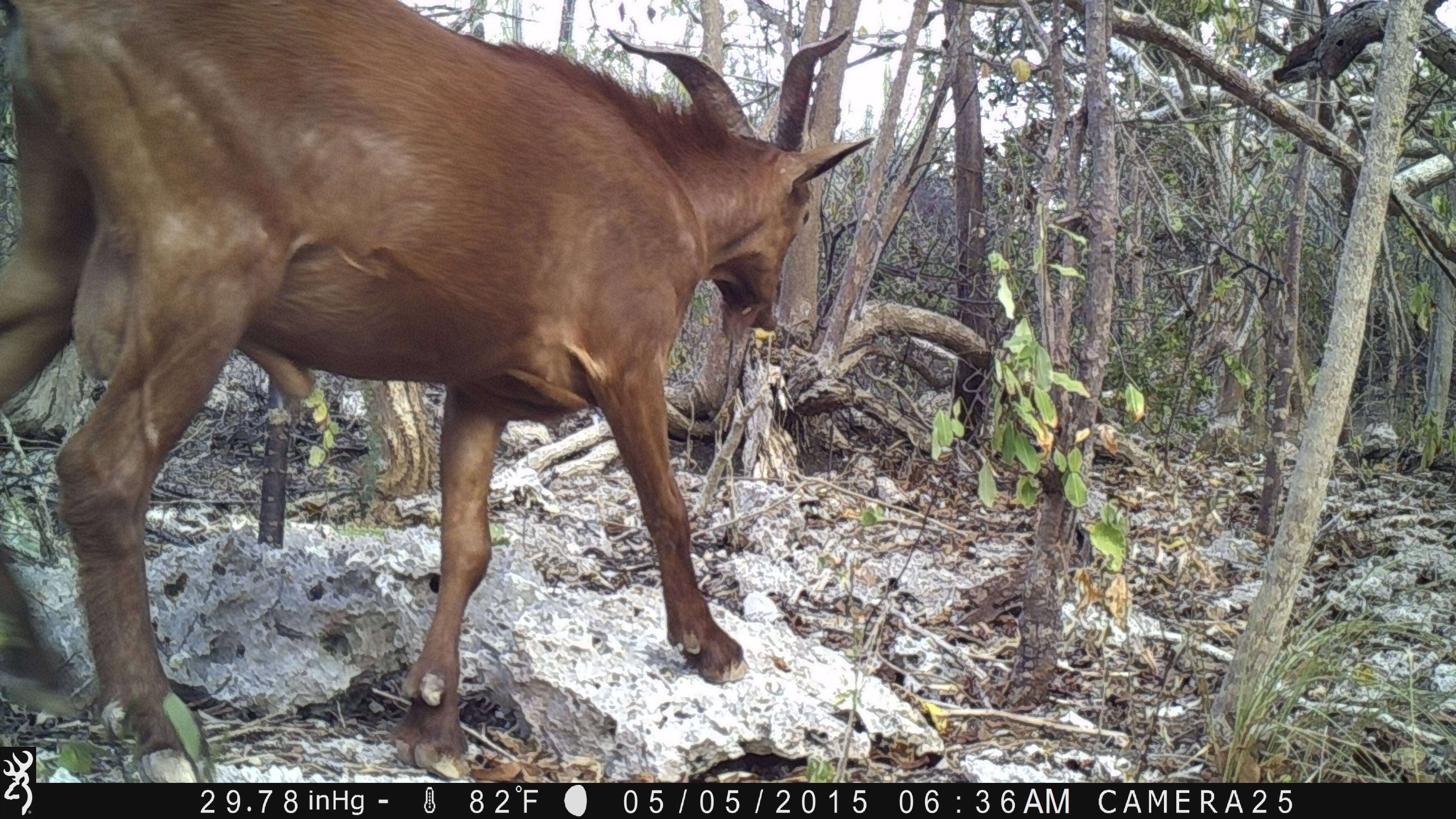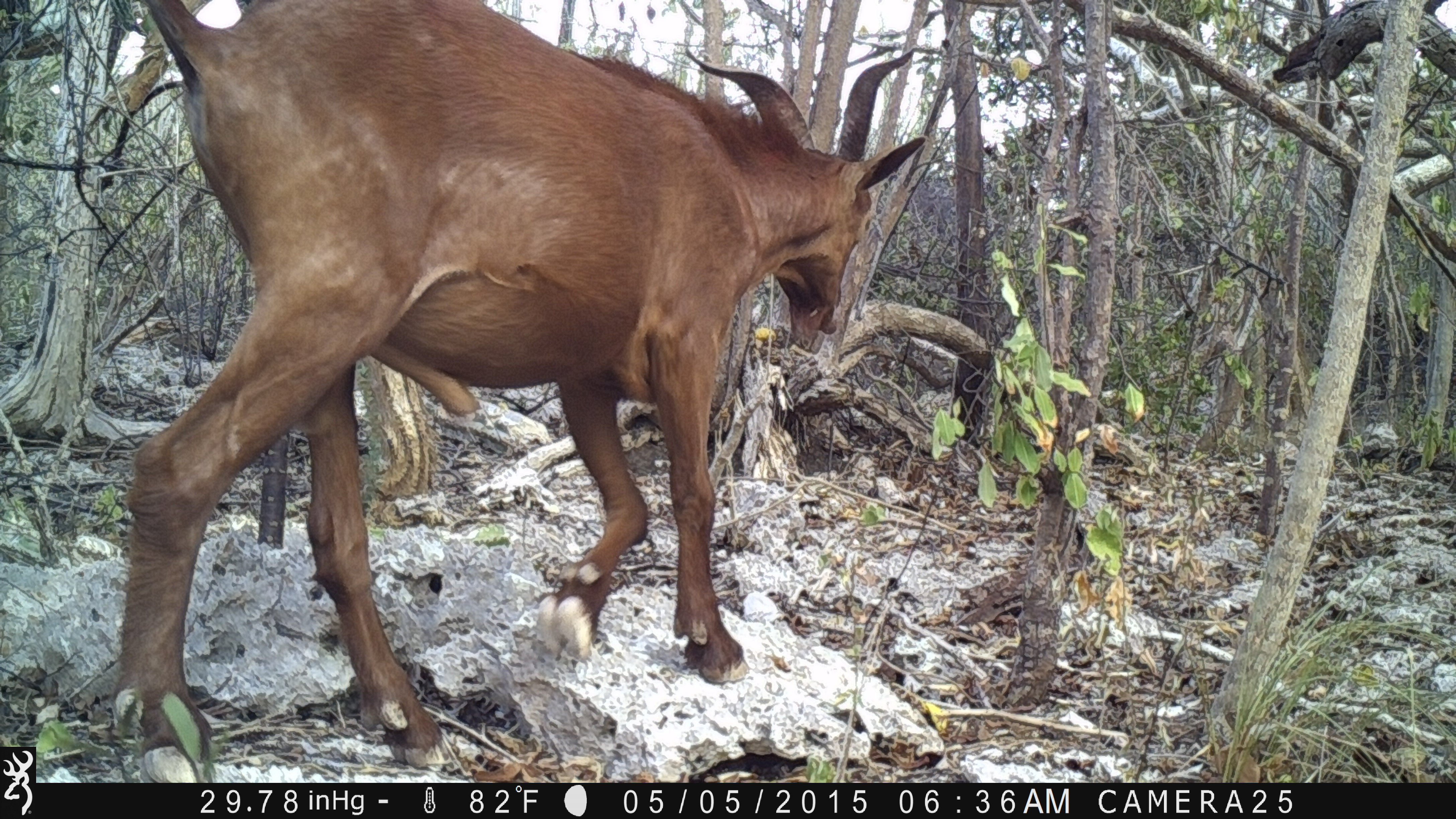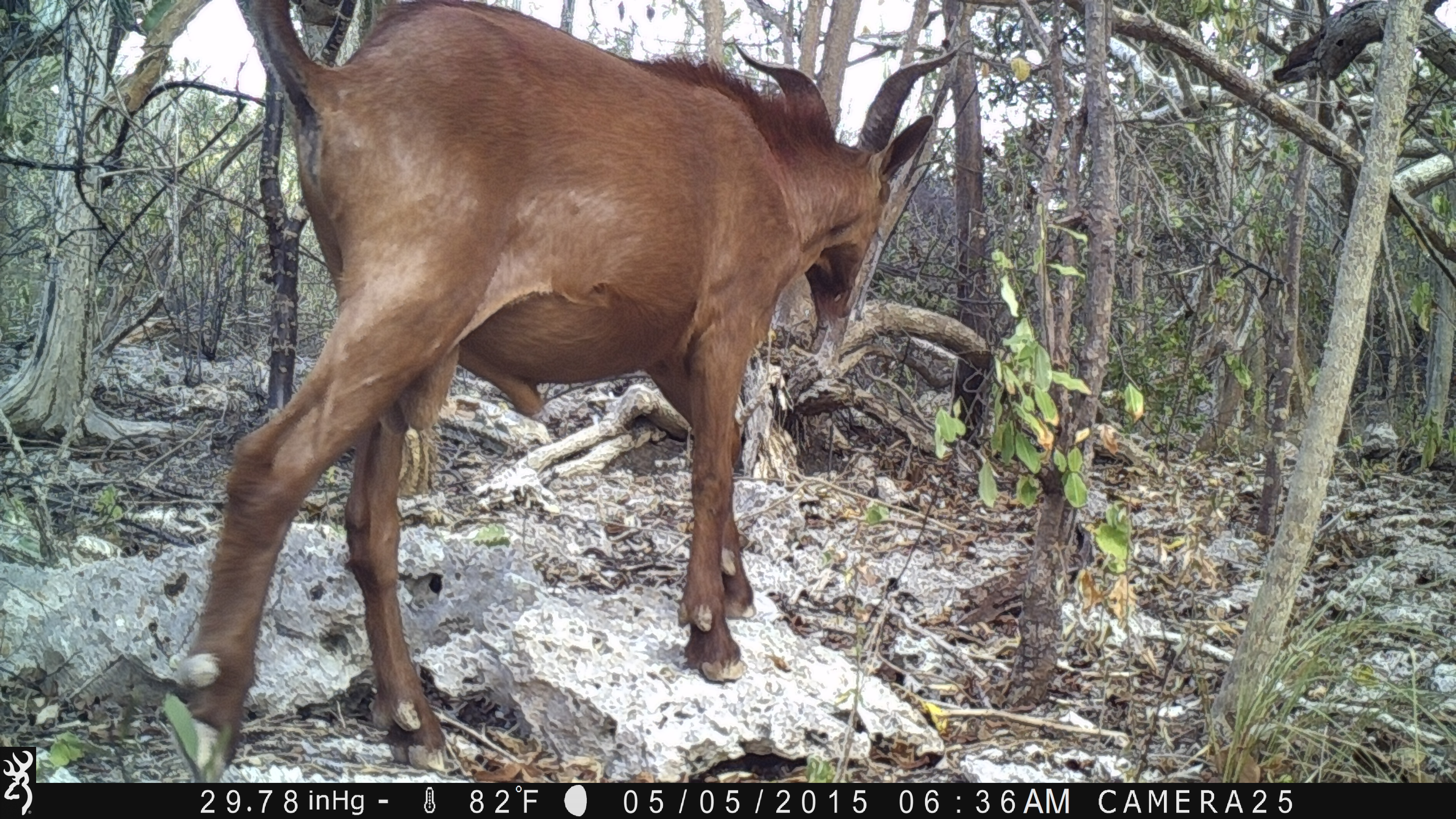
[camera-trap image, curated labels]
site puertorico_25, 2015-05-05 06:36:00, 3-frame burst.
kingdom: Animalia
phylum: Chordata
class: Mammalia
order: Artiodactyla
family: Bovidae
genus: Capra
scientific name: Capra hircus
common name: goat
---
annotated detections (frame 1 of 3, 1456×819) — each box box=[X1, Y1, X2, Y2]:
goat: box=[3, 5, 875, 780]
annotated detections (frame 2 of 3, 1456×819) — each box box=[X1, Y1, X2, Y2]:
goat: box=[106, 1, 932, 766]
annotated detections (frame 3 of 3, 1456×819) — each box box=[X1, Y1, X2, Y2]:
goat: box=[164, 0, 945, 772]